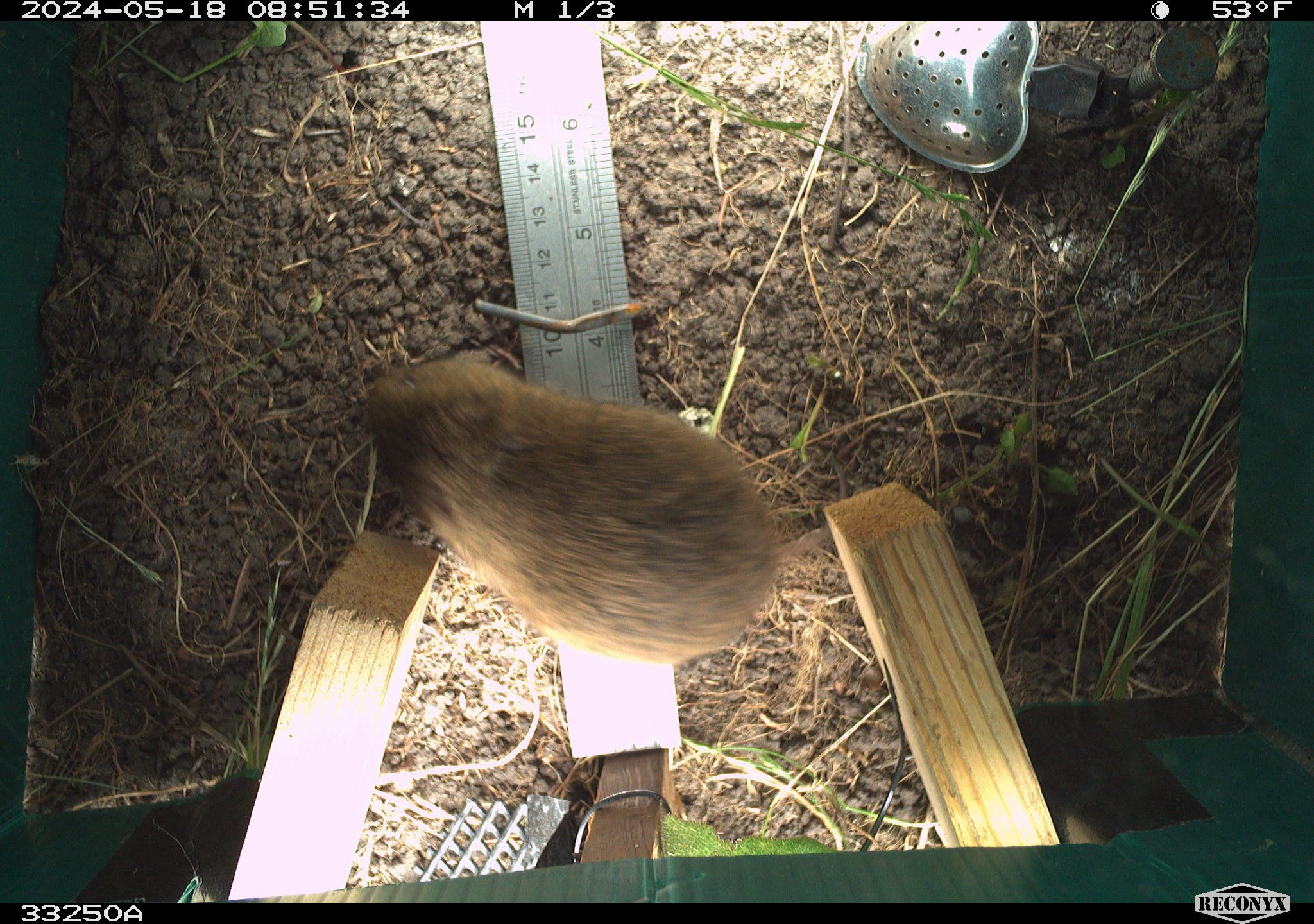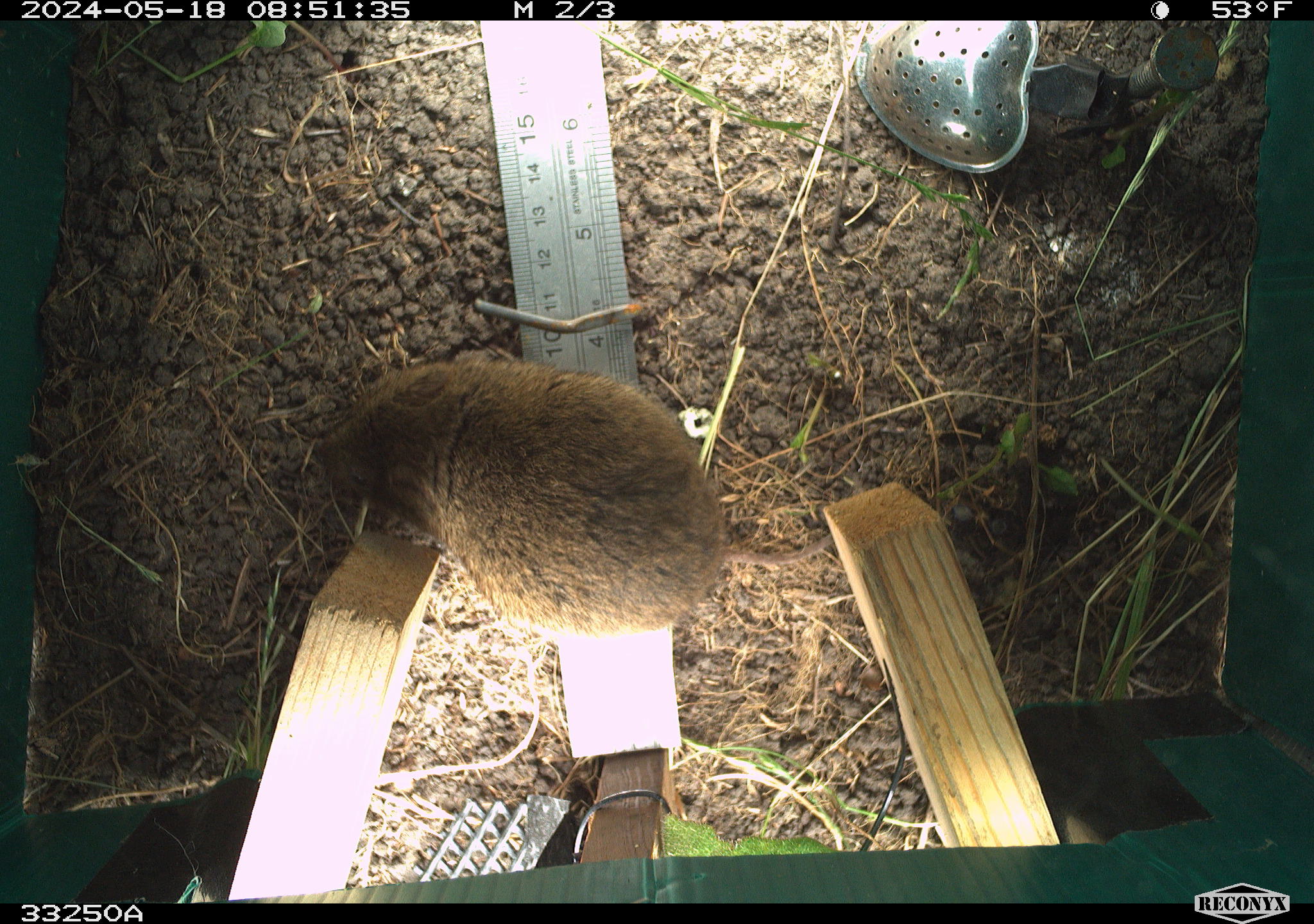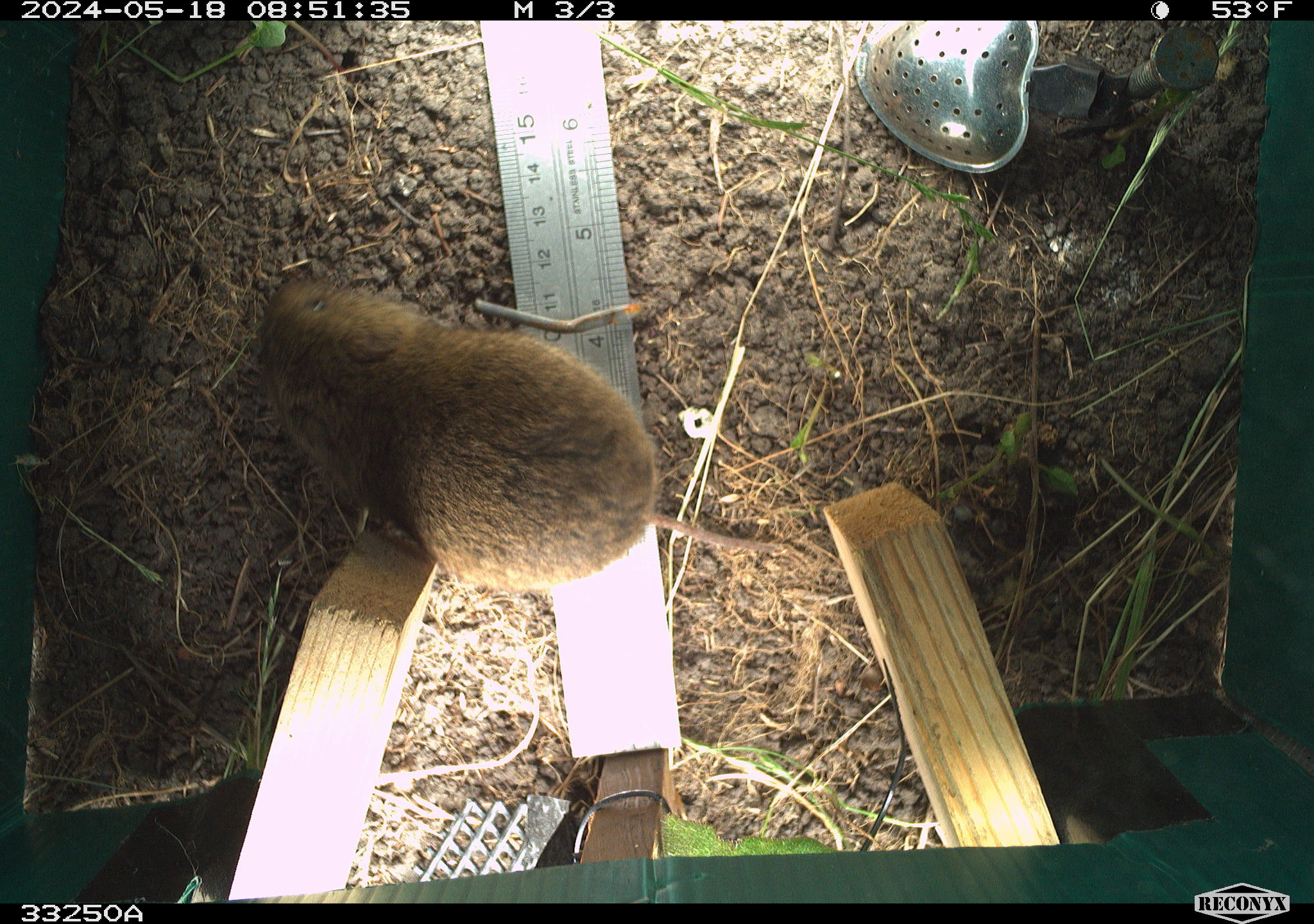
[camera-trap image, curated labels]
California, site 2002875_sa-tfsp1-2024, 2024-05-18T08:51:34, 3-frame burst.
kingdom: Animalia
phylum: Chordata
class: Mammalia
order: Rodentia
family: Cricetidae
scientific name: Arvicolinae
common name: voles, lemmings, and muskrats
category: arvicolinae subfamily